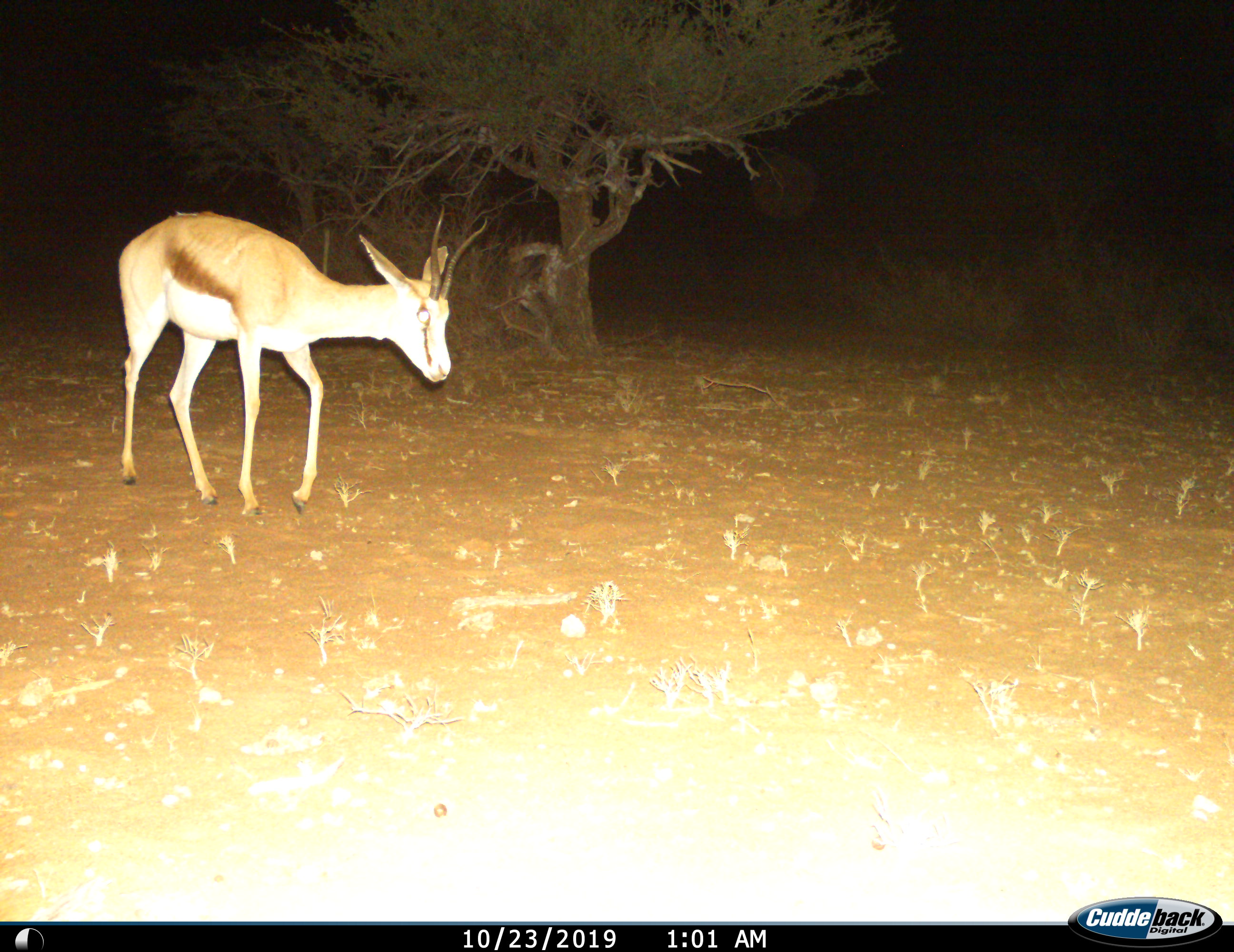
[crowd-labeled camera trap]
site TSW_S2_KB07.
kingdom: Animalia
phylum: Chordata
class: Mammalia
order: Artiodactyla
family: Bovidae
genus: Antidorcas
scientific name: Antidorcas marsupialis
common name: springbok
Springbok (Antidorcas marsupialis), count 1. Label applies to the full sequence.